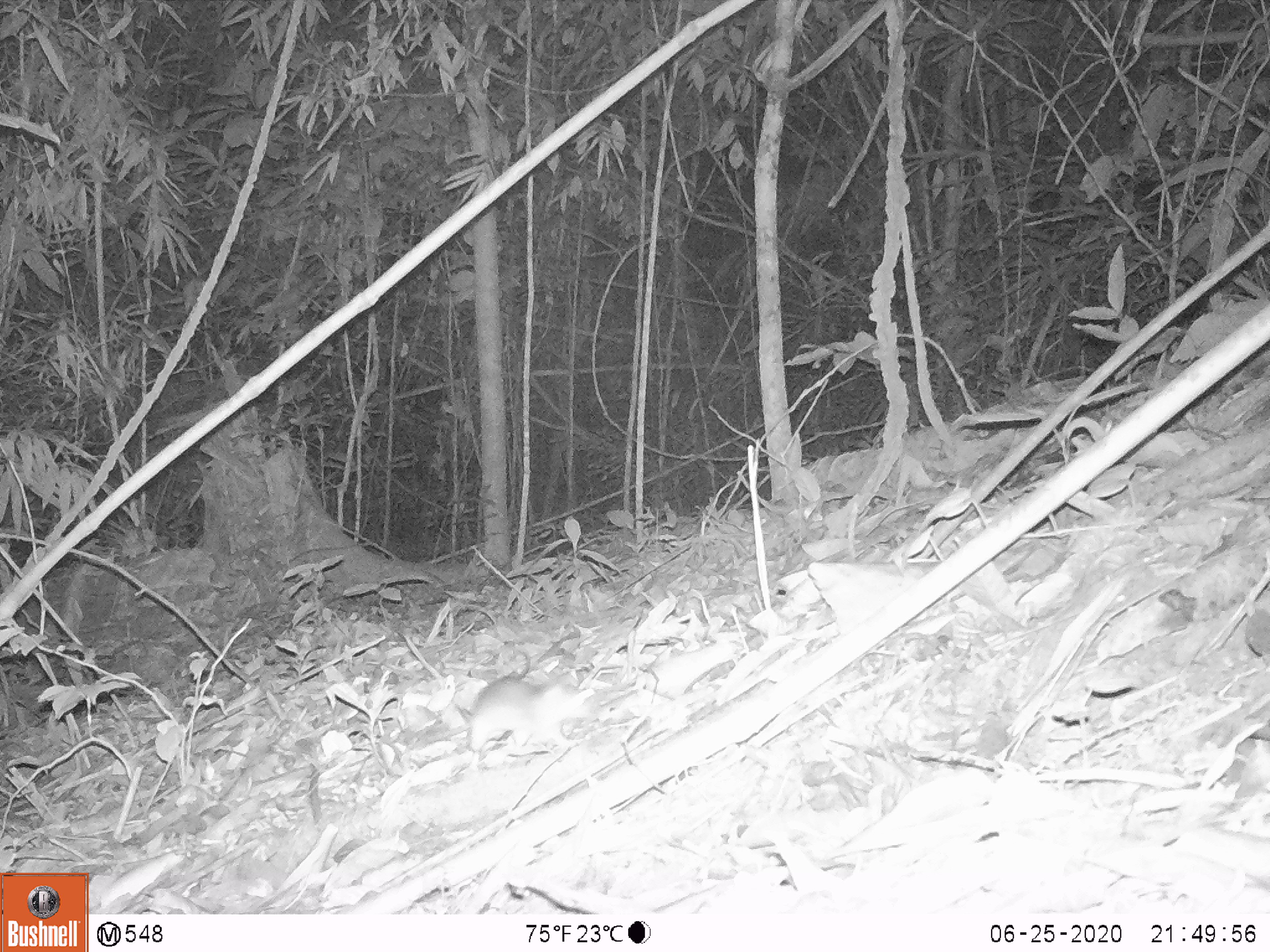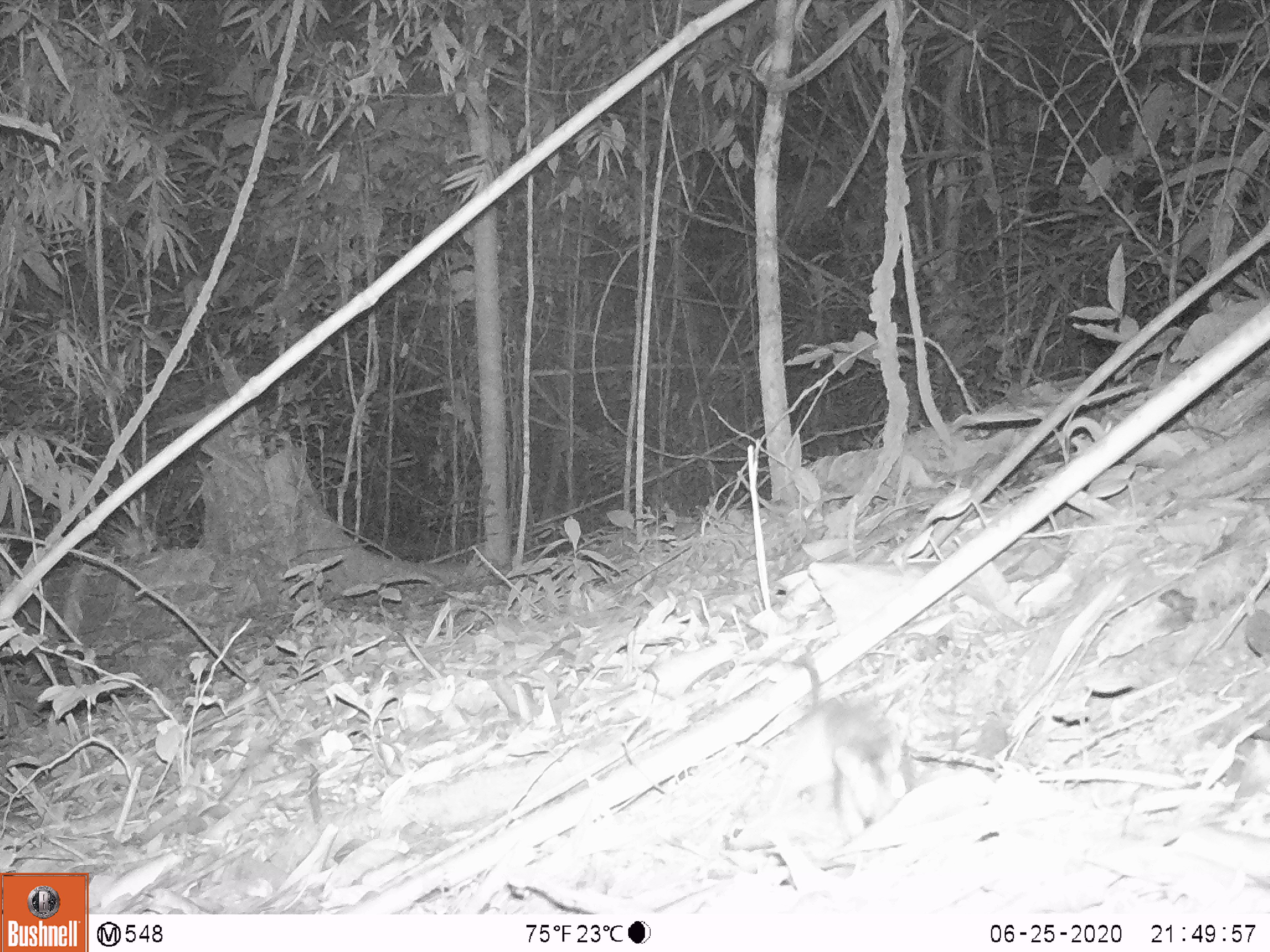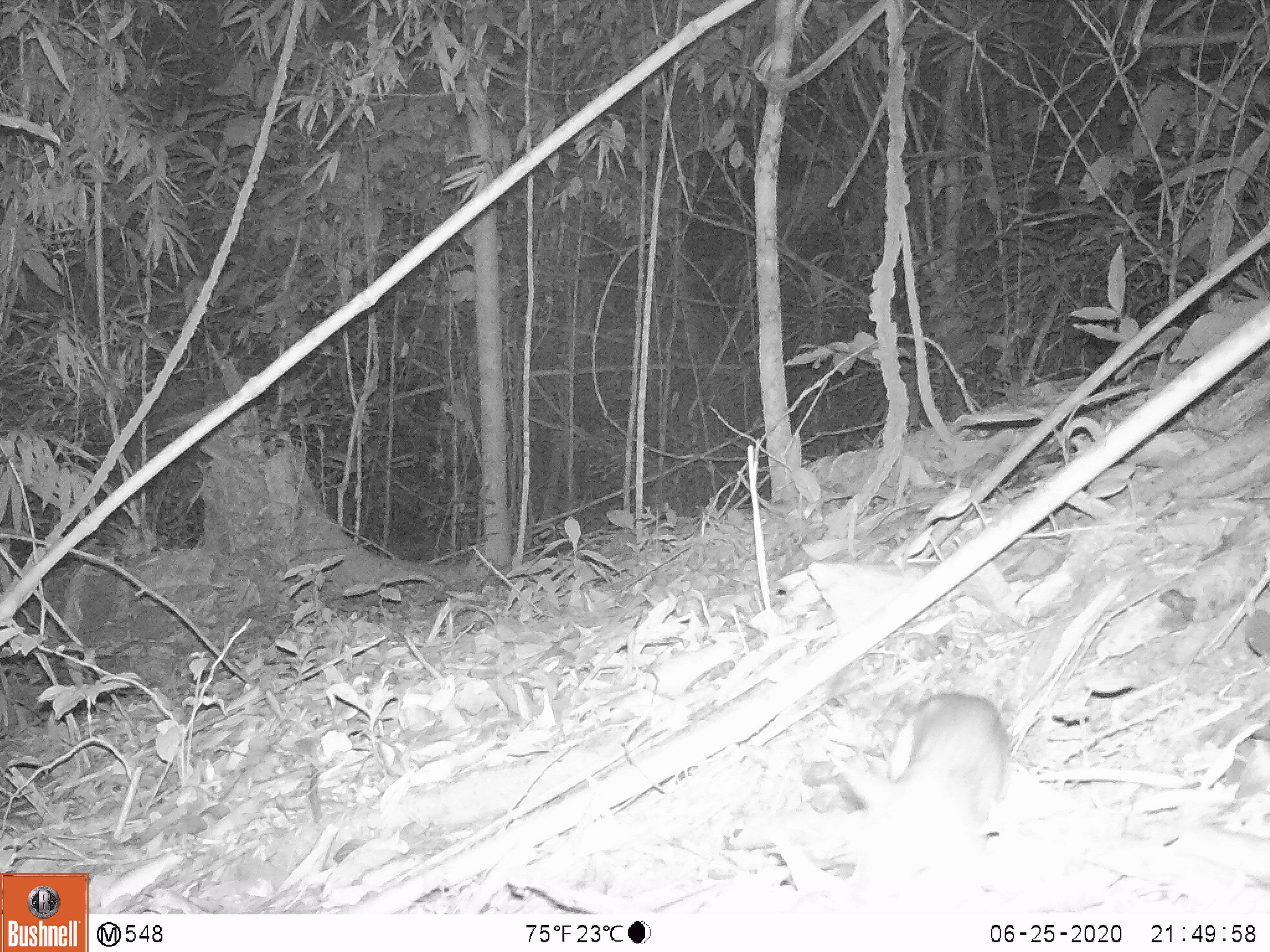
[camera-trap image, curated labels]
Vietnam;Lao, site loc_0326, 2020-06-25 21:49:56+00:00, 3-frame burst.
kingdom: Animalia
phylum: Chordata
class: Mammalia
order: Rodentia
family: Muridae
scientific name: Muridae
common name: old-world mice and rats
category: unidentified murid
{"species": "unidentified murid (old-world mice and rats) (Muridae)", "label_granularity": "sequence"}